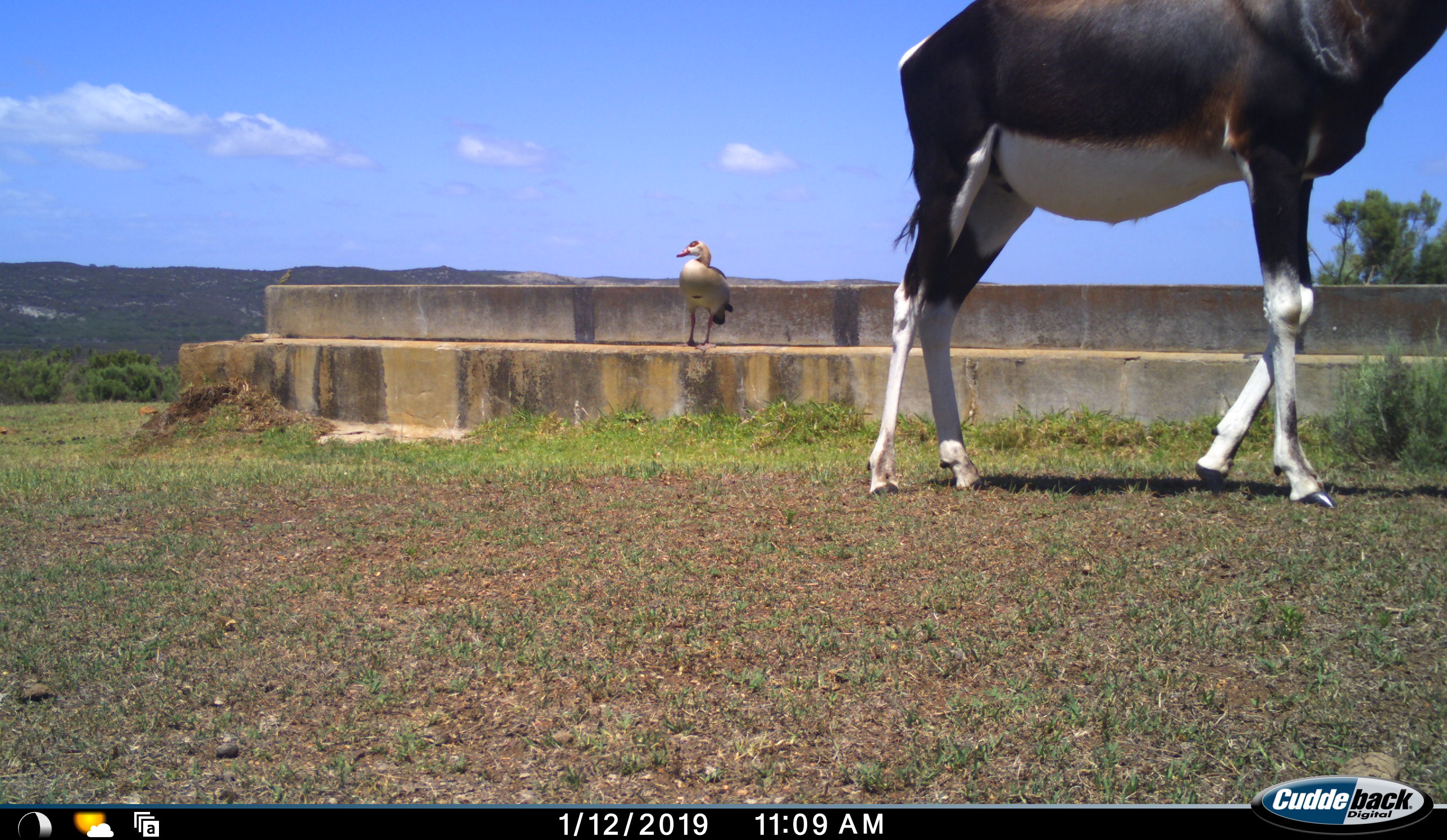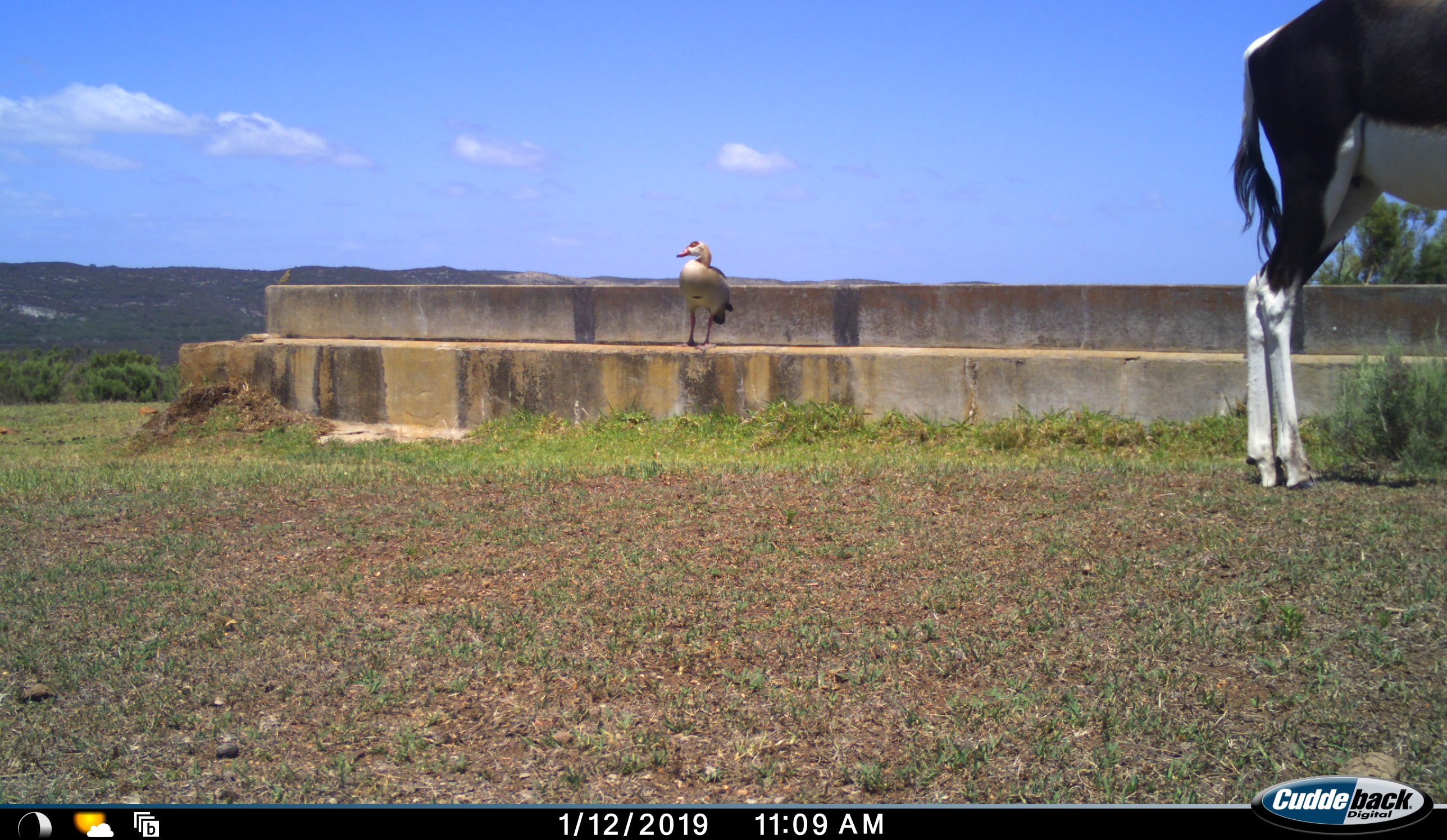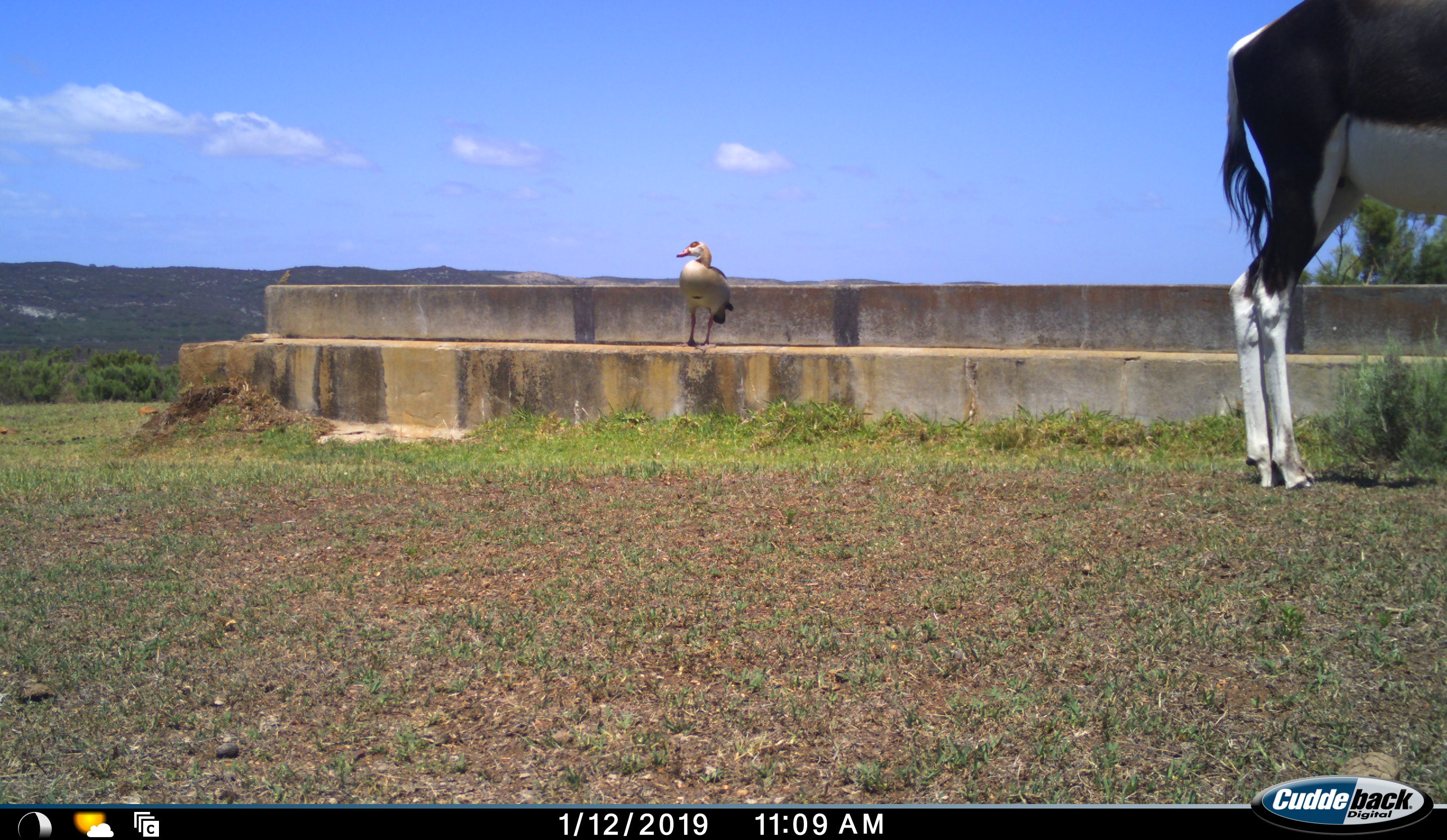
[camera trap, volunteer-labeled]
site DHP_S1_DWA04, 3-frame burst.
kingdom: Animalia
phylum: Chordata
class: Aves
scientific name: Aves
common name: bird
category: birdother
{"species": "birdother (bird) (Aves)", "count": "1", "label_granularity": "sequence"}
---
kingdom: Animalia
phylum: Chordata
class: Mammalia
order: Artiodactyla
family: Bovidae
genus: Damaliscus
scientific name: Damaliscus pygargus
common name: bontebok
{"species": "bontebok (Damaliscus pygargus)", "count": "1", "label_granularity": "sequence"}